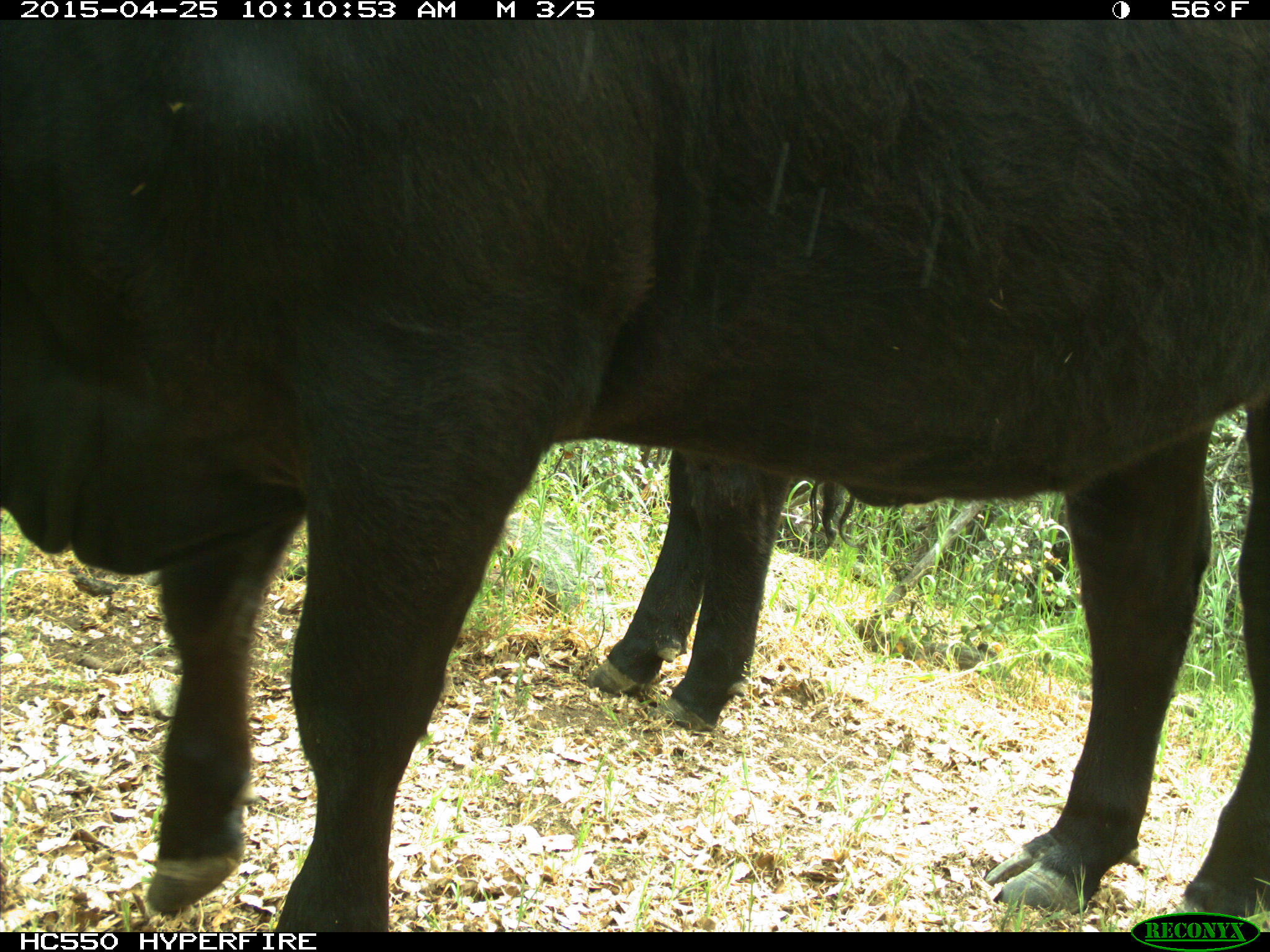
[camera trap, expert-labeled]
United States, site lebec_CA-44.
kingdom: Animalia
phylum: Chordata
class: Mammalia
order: Artiodactyla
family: Suidae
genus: Sus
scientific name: Sus scrofa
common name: wild boar